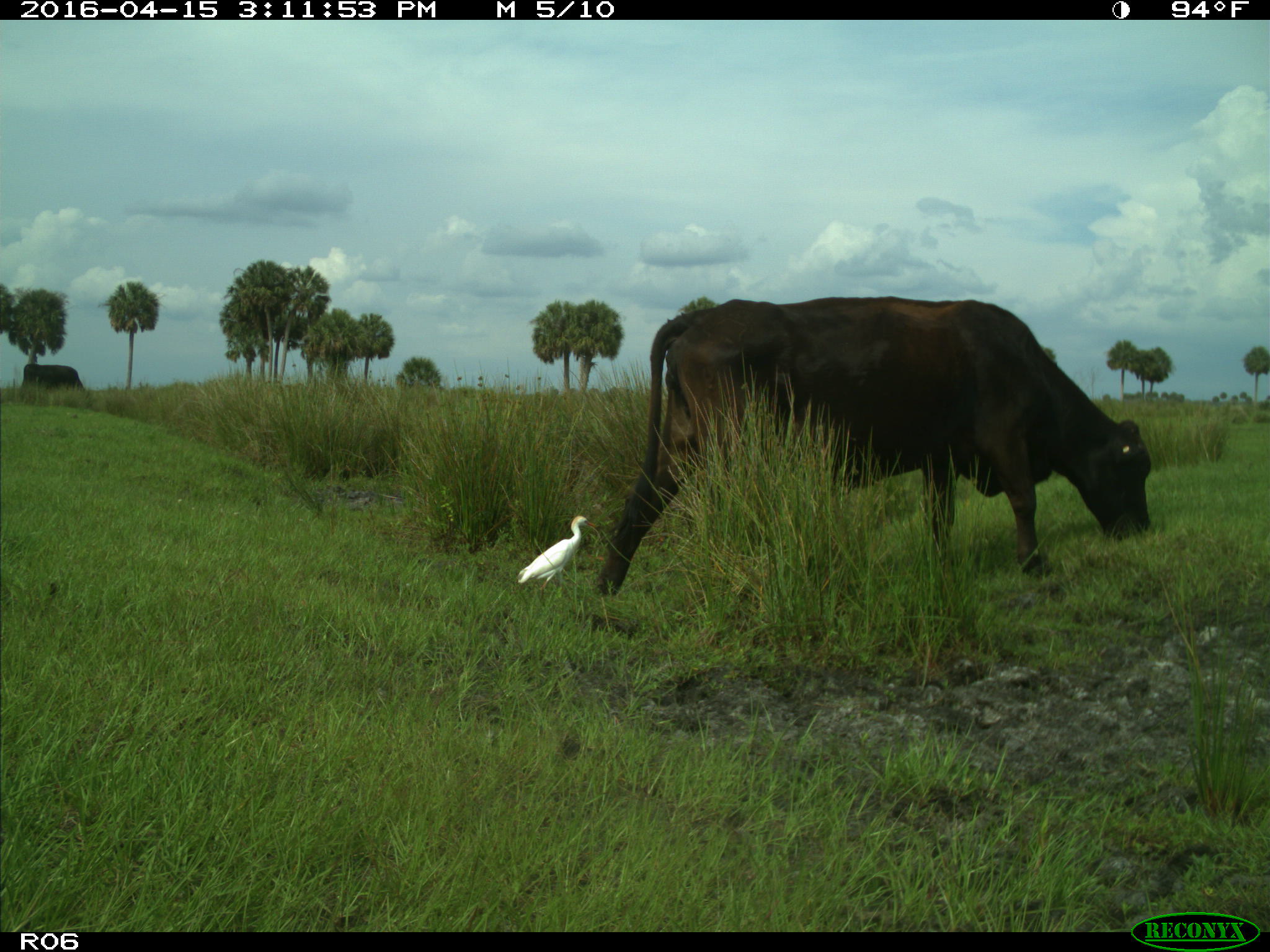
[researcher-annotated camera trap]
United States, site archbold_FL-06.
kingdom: Animalia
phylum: Chordata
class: Mammalia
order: Artiodactyla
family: Bovidae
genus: Bos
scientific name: Bos taurus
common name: domestic cow